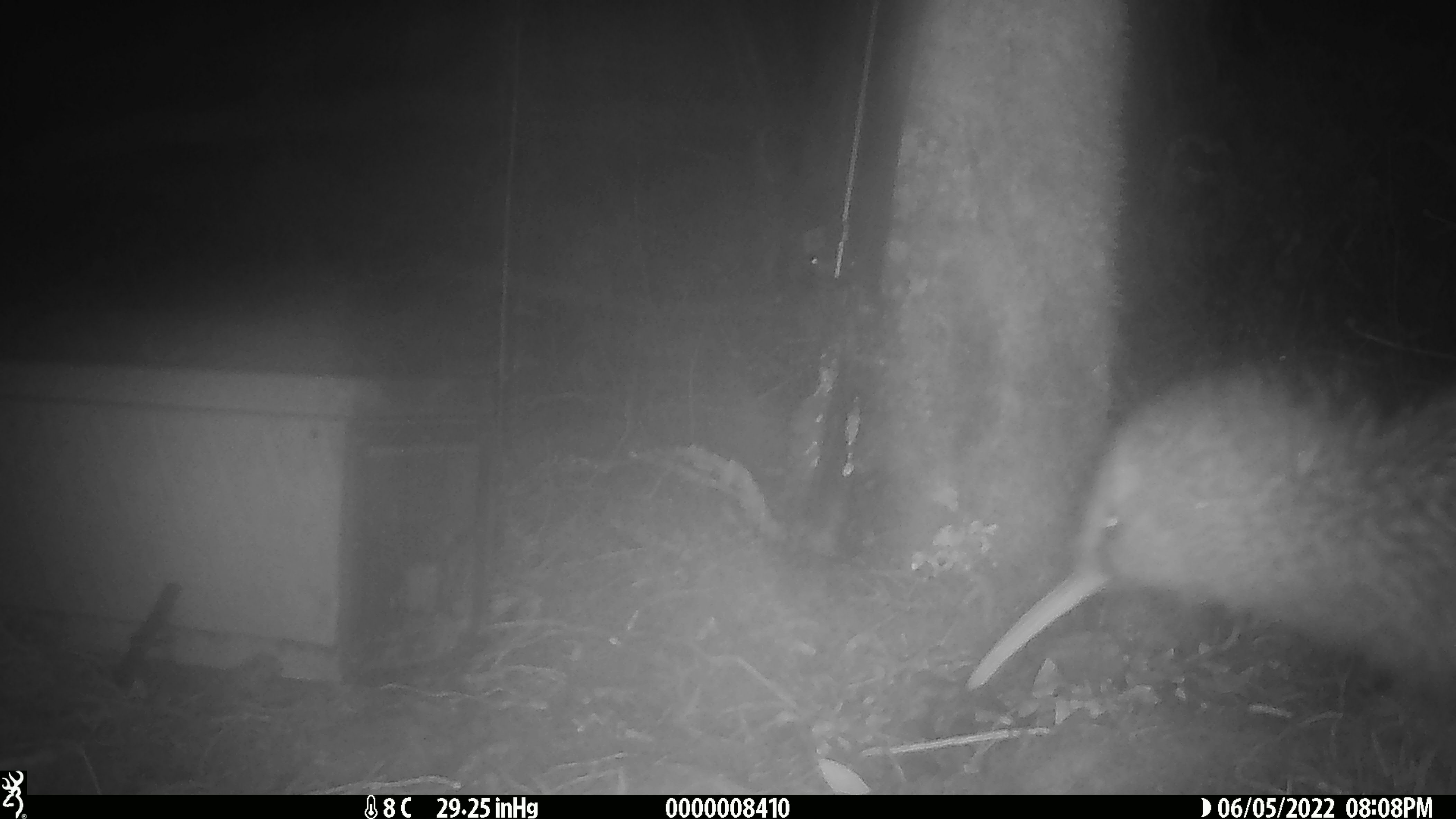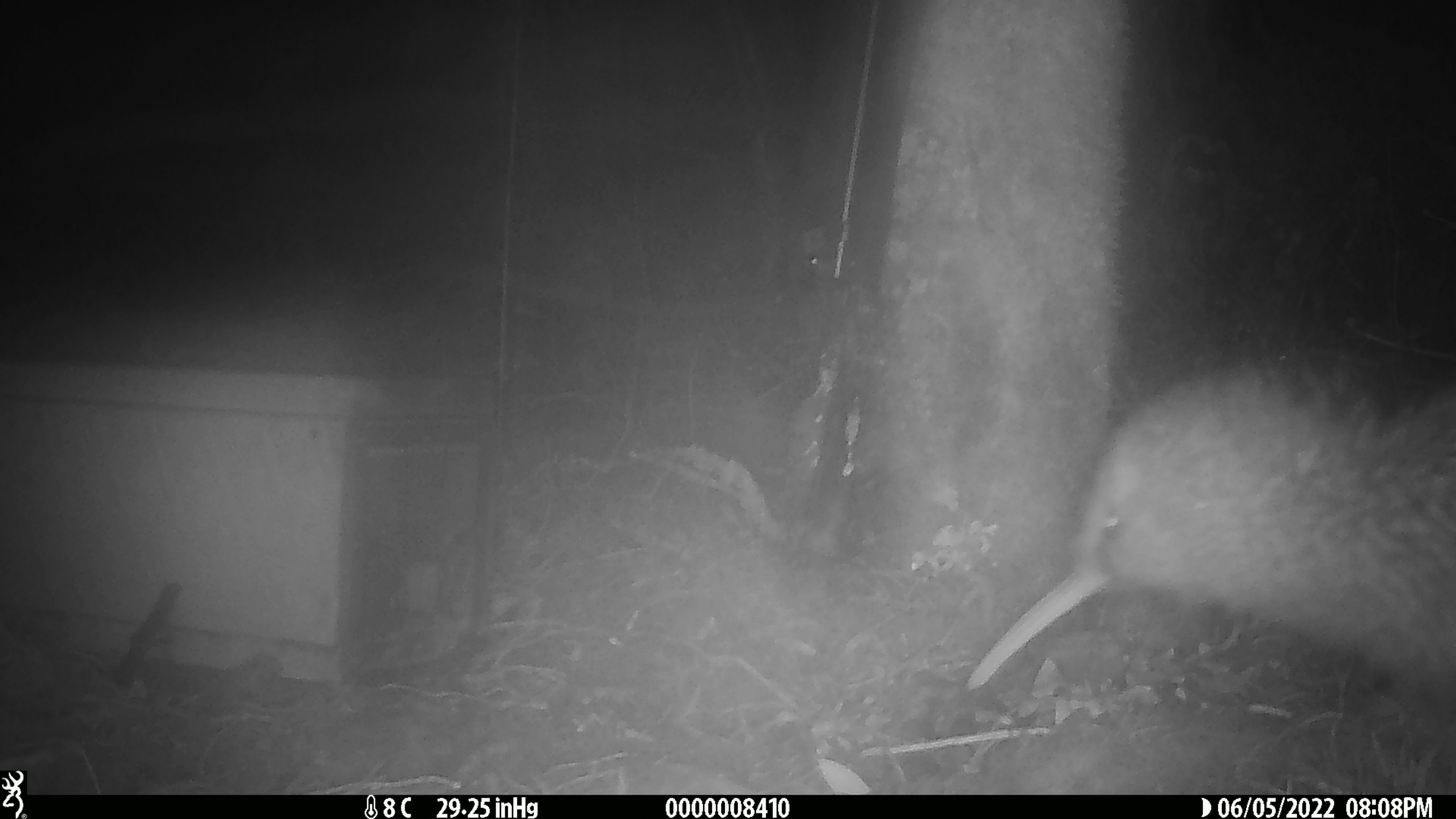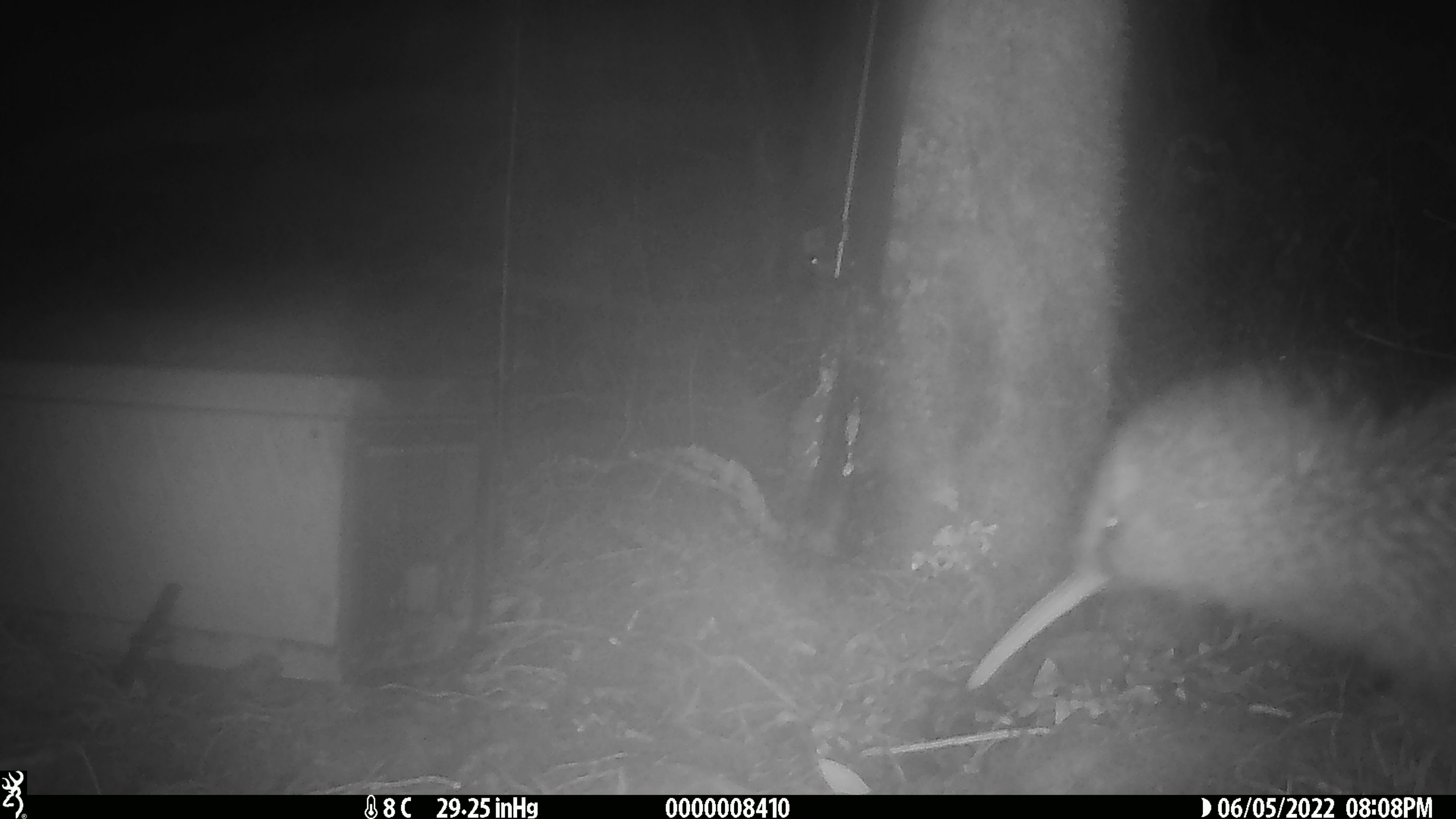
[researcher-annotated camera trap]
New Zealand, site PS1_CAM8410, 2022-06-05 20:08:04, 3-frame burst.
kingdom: Animalia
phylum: Chordata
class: Aves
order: Apterygiformes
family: Apterygidae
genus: Apteryx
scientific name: Apteryx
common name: kiwi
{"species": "kiwi (Apteryx)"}